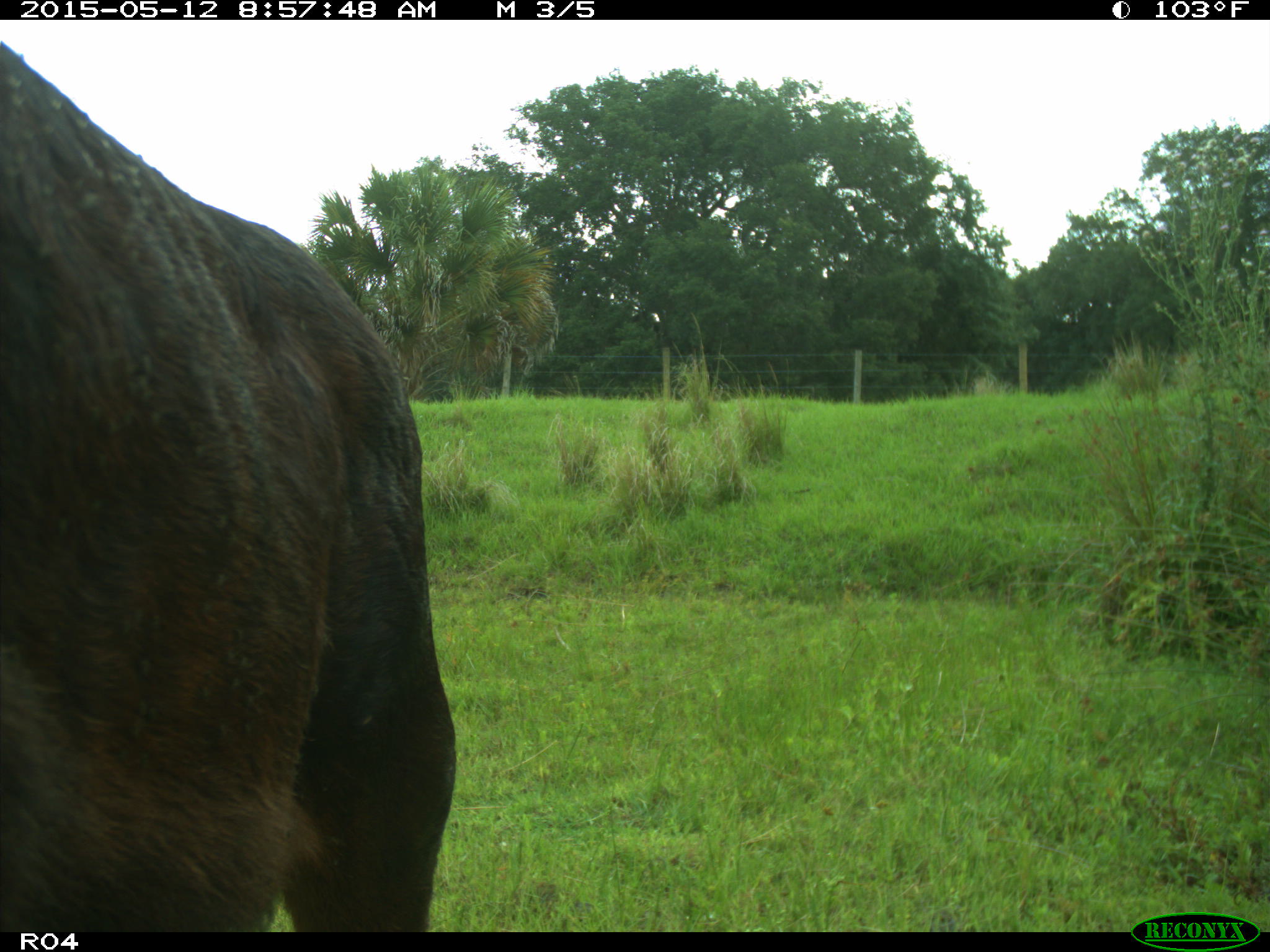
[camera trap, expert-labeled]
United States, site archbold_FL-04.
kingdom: Animalia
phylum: Chordata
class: Mammalia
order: Artiodactyla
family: Bovidae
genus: Bos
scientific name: Bos taurus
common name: domestic cow